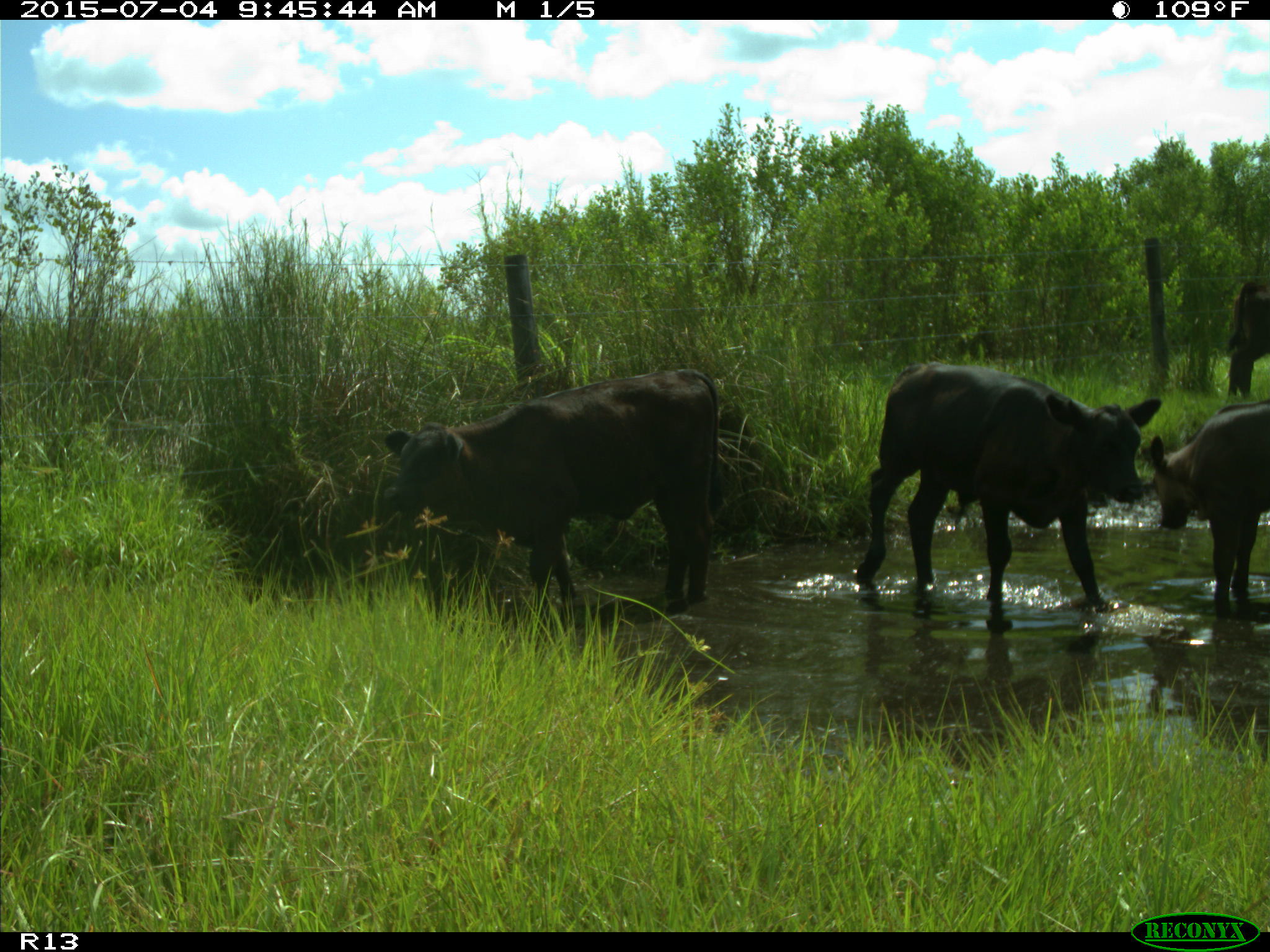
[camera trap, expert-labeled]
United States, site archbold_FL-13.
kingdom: Animalia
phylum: Chordata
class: Mammalia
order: Artiodactyla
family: Bovidae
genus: Bos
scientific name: Bos taurus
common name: domestic cow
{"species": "Bos taurus (domestic cow)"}